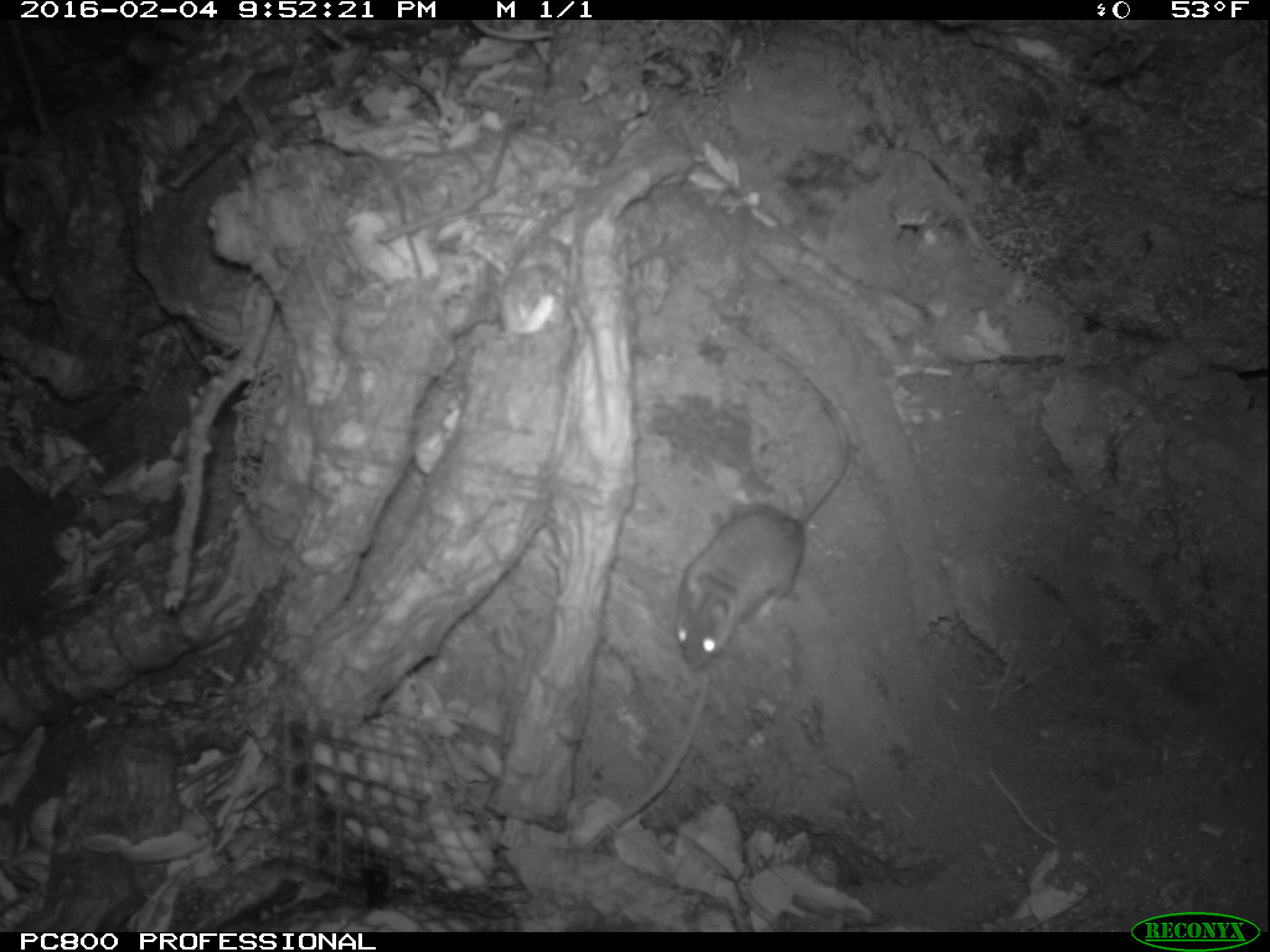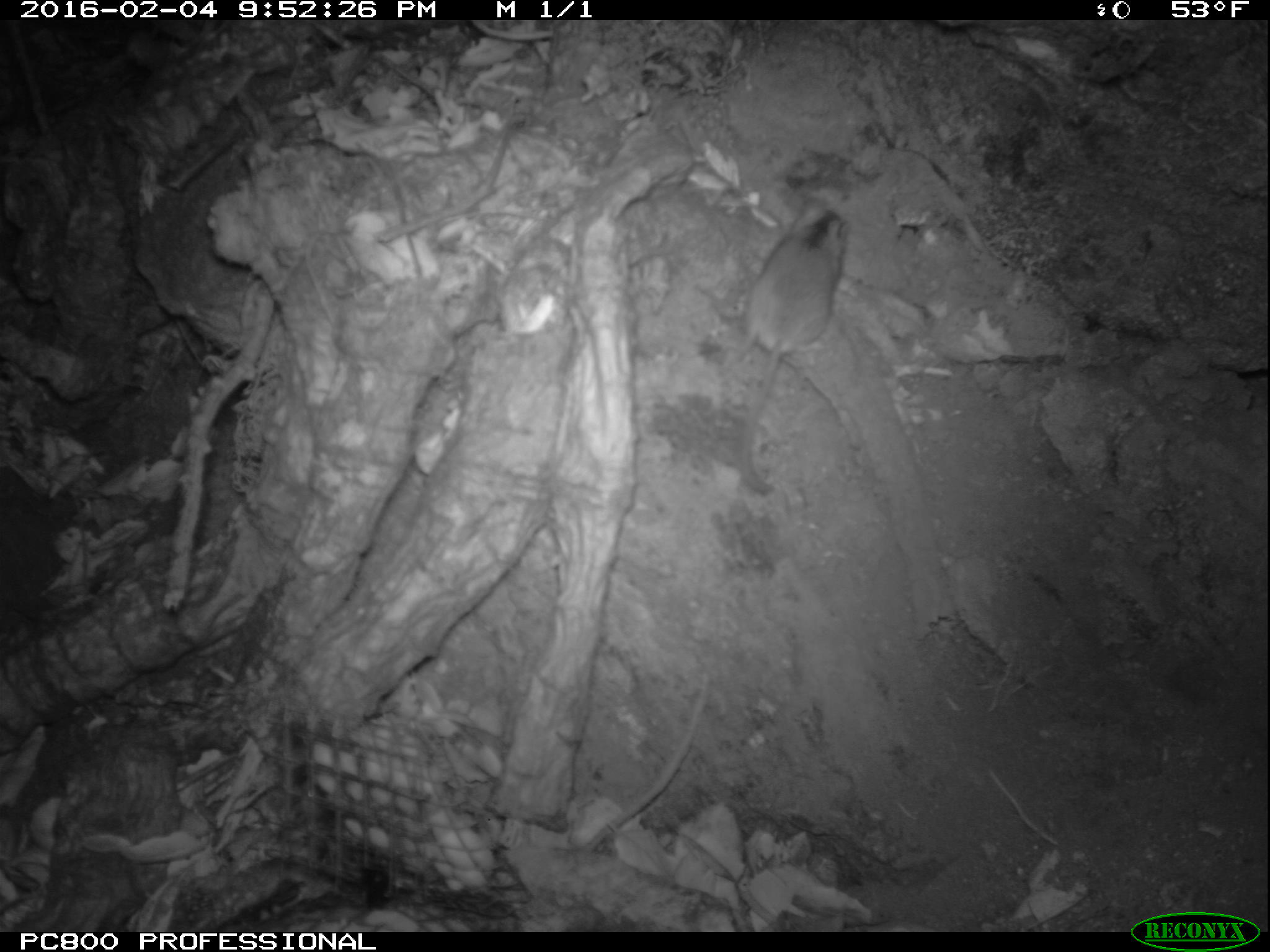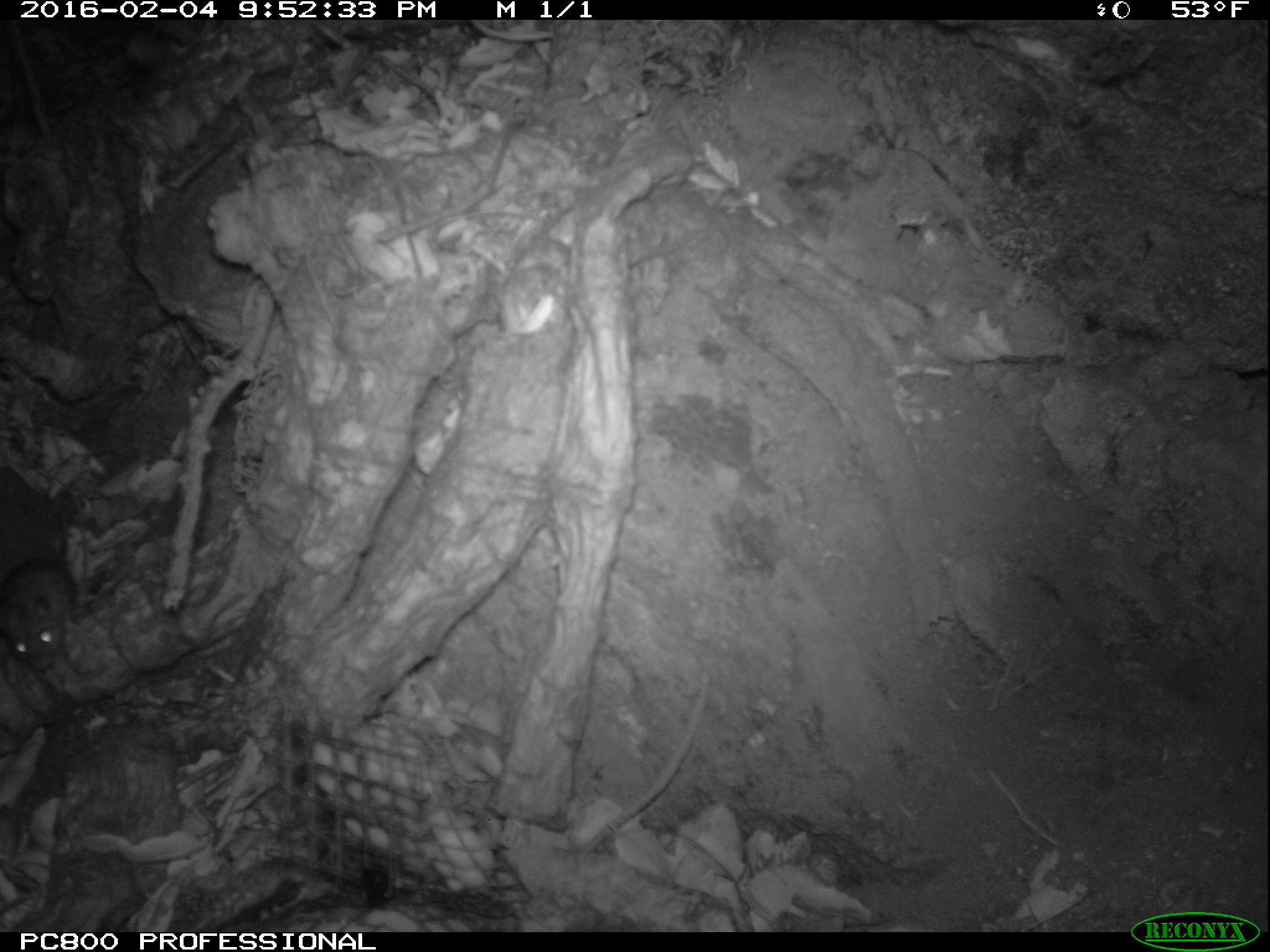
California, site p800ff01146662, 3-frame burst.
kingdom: Animalia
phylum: Chordata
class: Mammalia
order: Rodentia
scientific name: Rodentia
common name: rodent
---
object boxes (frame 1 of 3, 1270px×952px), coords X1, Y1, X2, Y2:
rodent: 672, 390, 853, 669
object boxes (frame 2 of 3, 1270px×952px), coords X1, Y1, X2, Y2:
rodent: 730, 202, 849, 494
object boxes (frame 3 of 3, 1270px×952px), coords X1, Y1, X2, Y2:
rodent: 0, 498, 79, 671